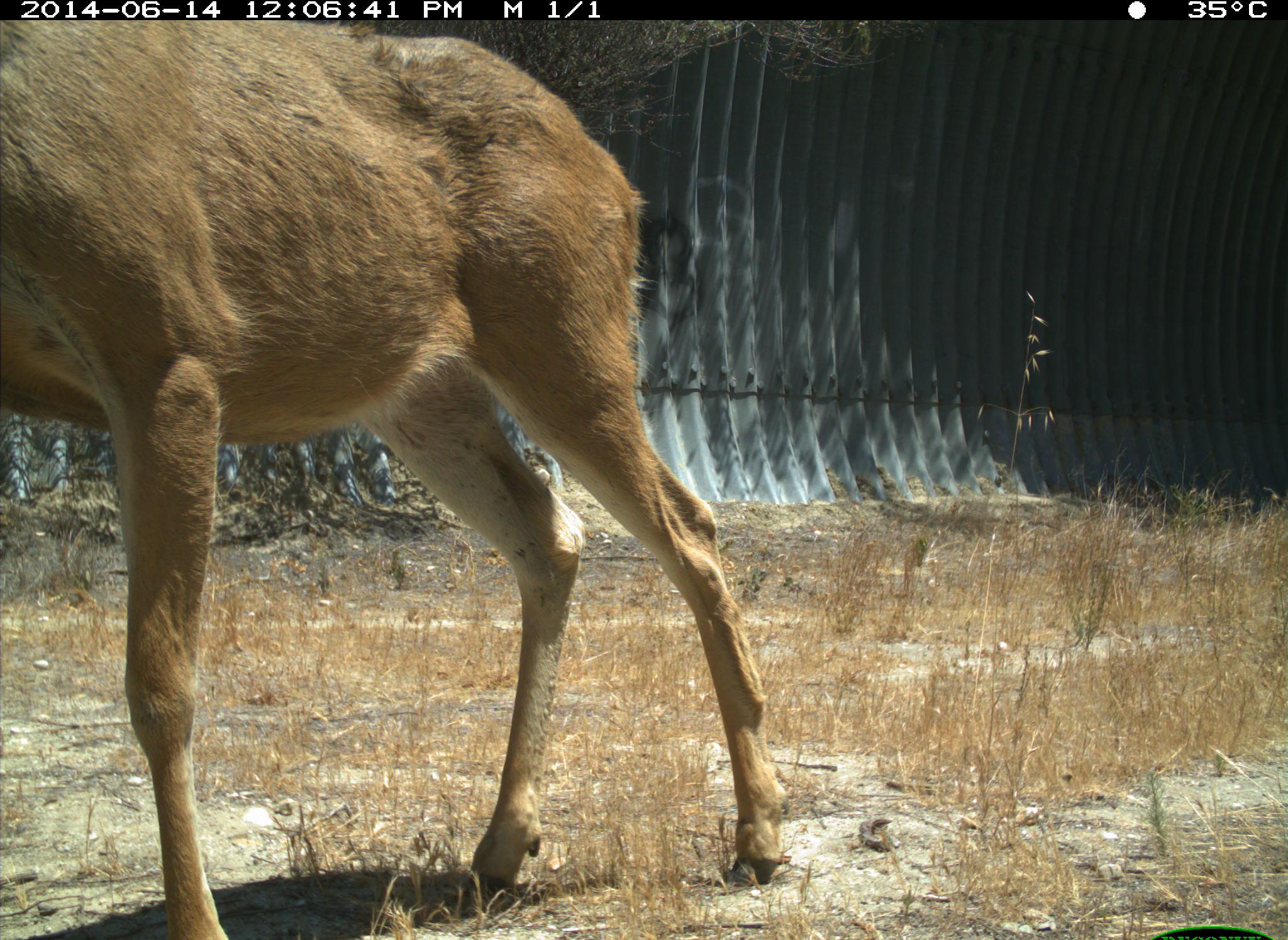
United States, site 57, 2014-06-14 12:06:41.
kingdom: Animalia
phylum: Chordata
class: Mammalia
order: Artiodactyla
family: Cervidae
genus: Odocoileus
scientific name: Odocoileus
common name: deer